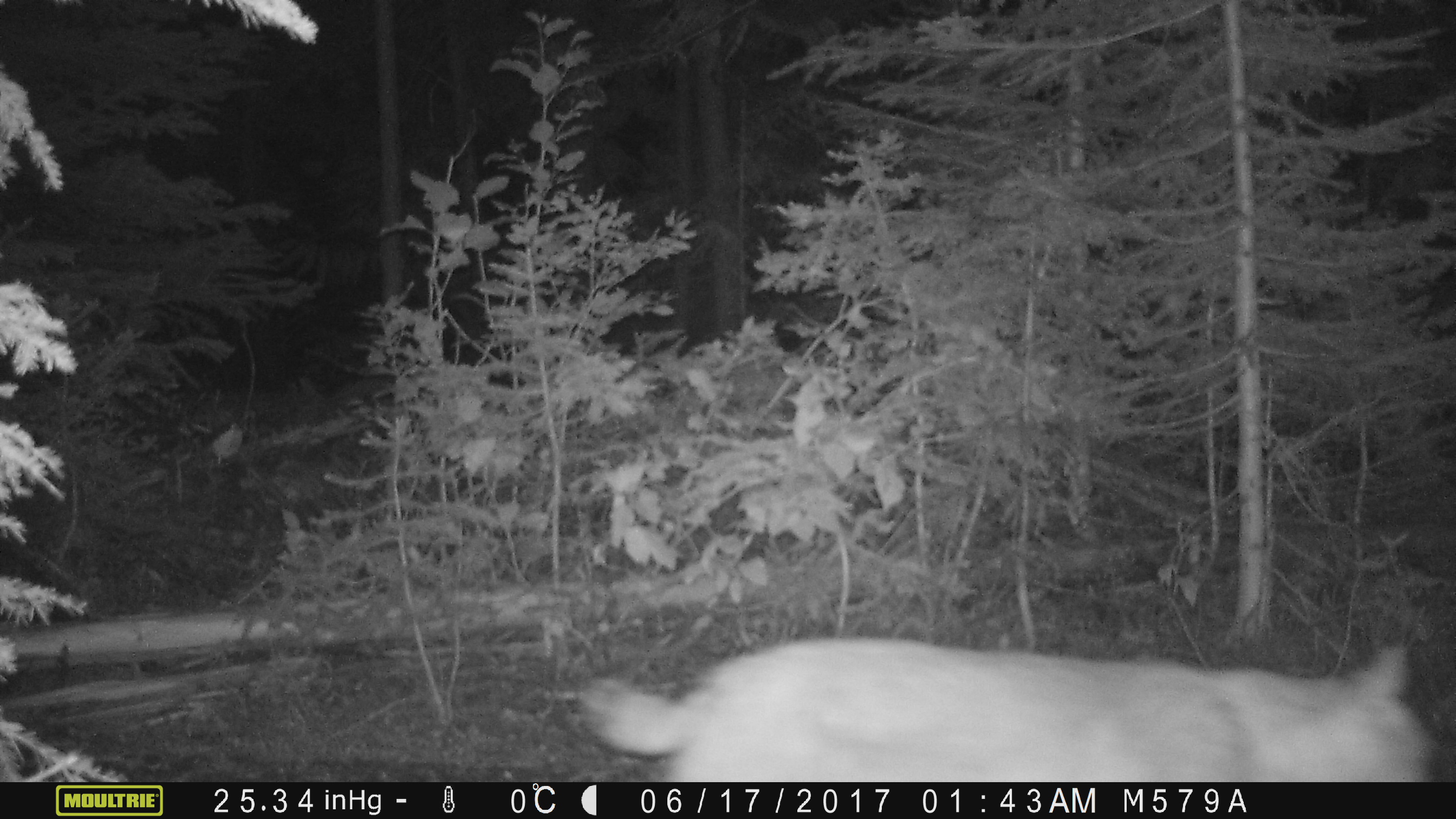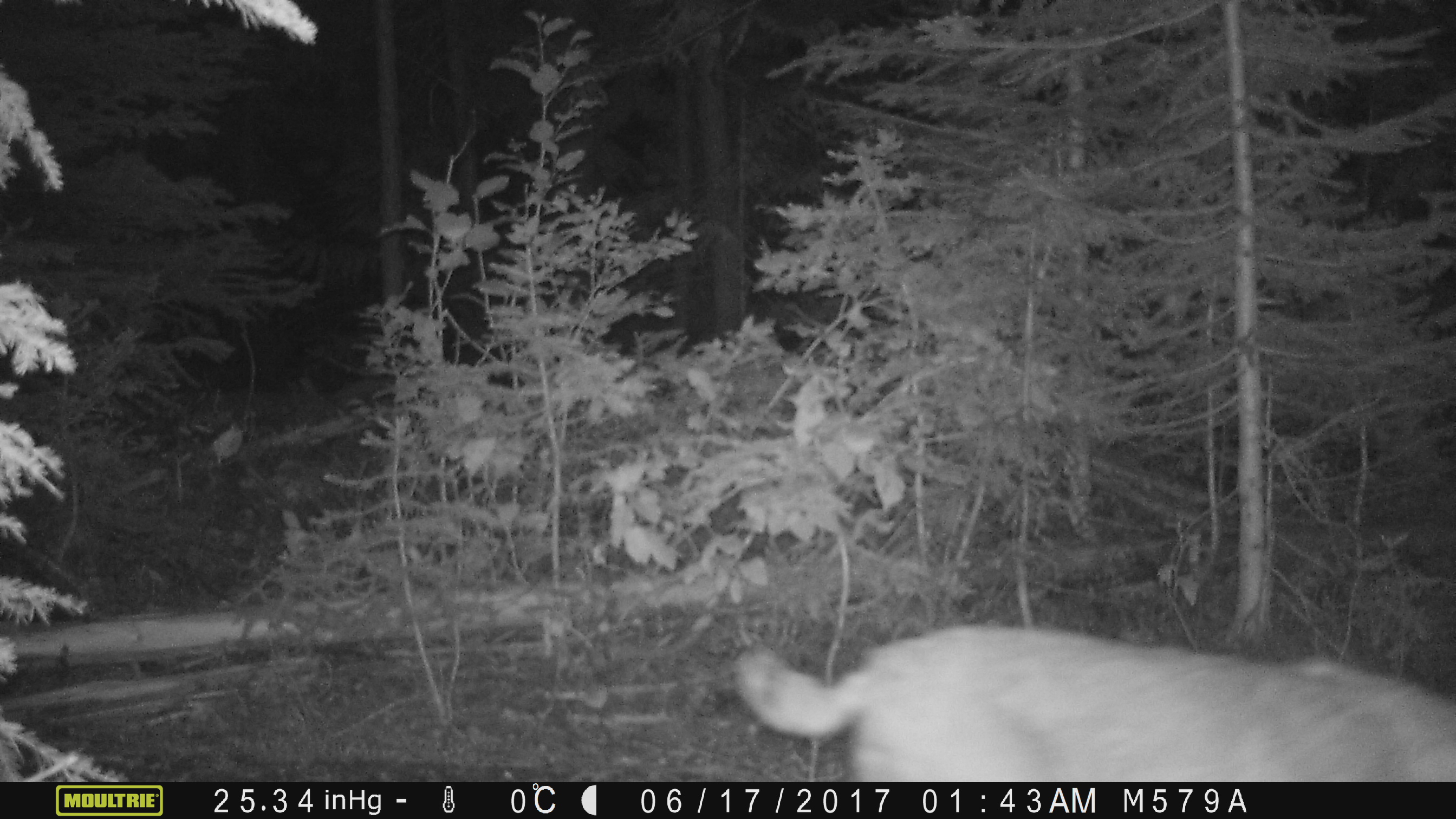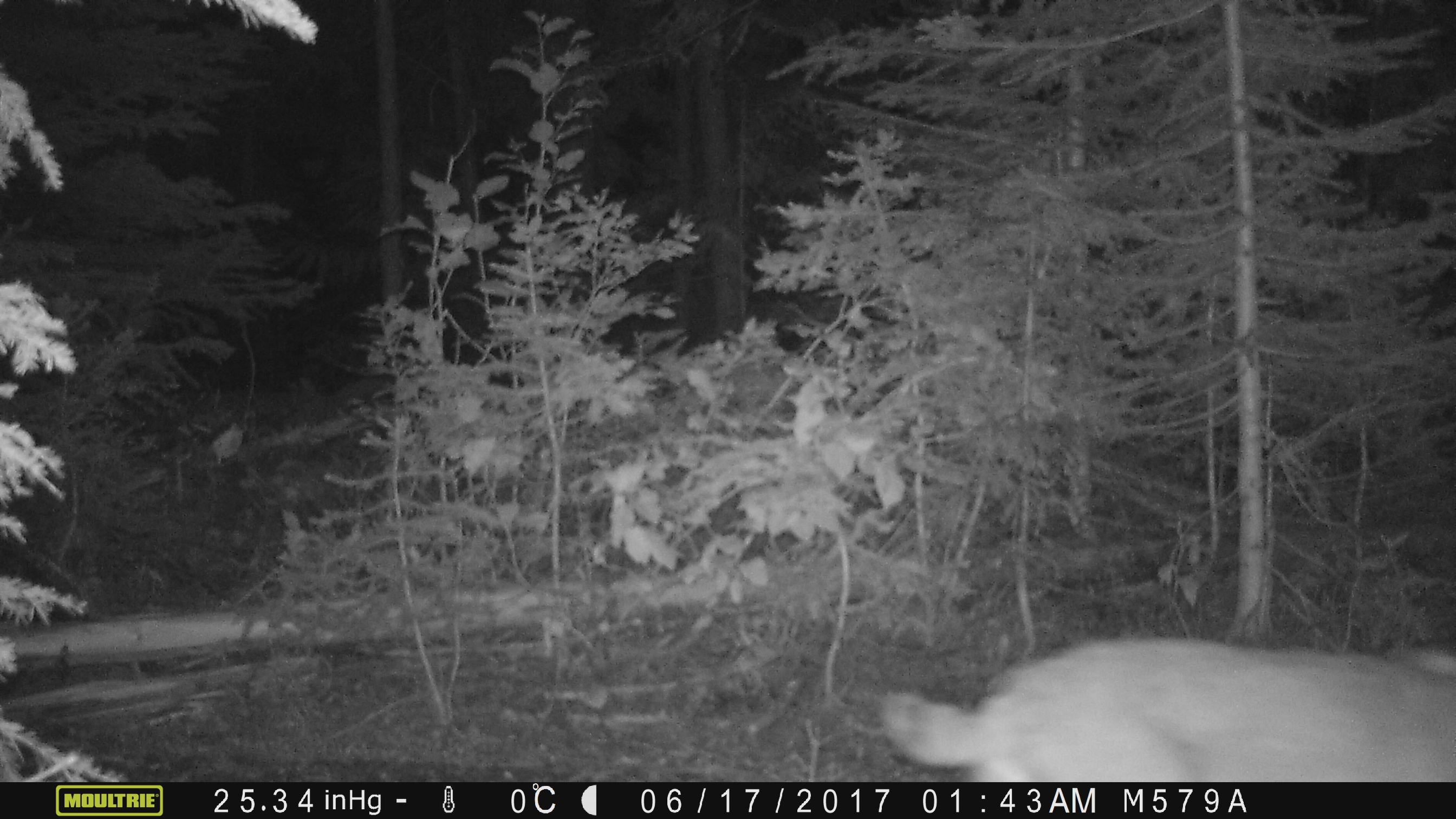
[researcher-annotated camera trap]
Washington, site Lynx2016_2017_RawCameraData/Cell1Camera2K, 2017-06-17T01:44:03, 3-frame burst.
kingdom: Animalia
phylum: Chordata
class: Mammalia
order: Carnivora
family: Felidae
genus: Lynx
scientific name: Lynx rufus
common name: bobcat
Lynx rufus (bobcat). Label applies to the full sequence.